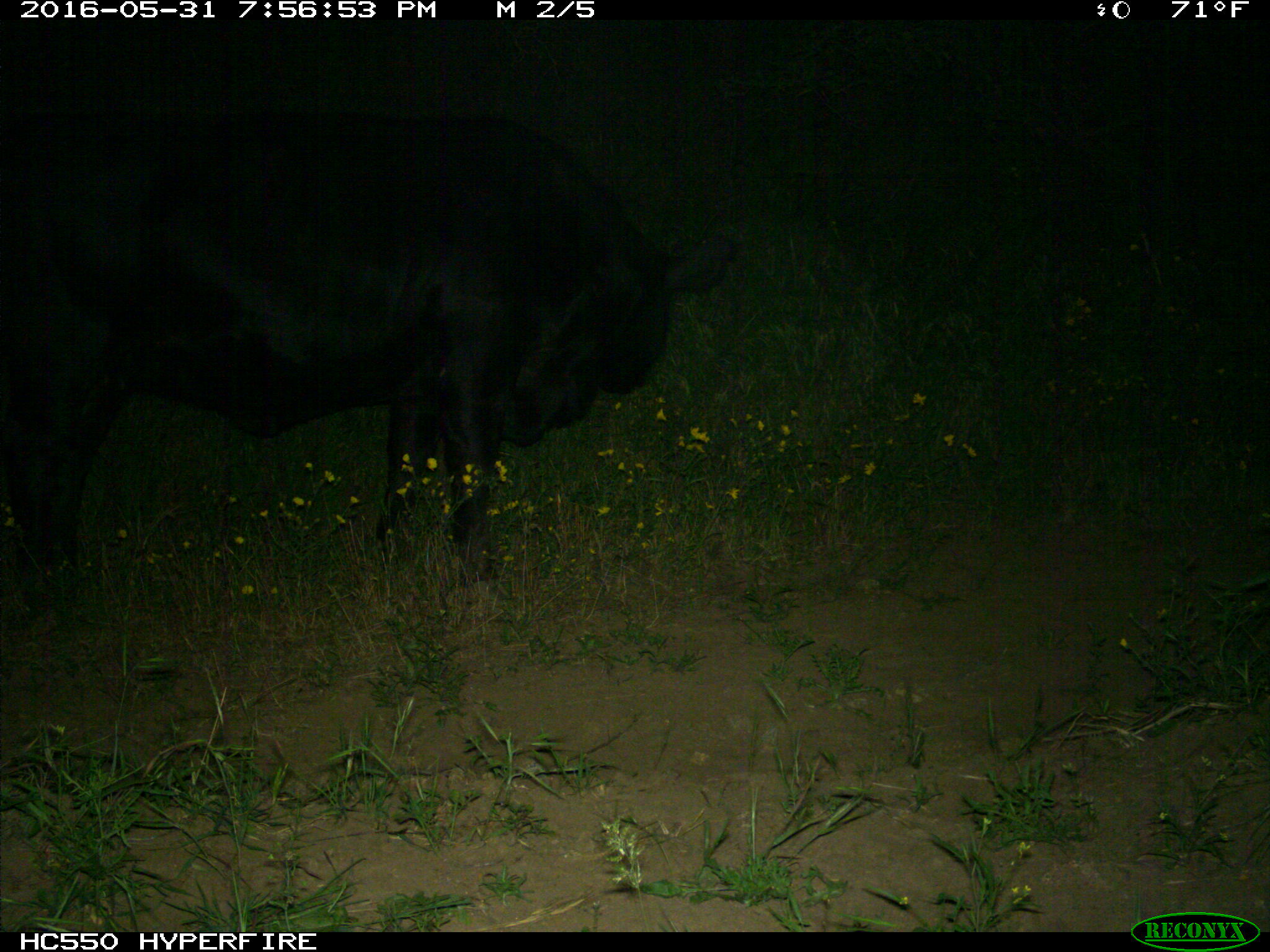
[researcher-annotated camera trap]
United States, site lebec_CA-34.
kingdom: Animalia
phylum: Chordata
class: Mammalia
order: Artiodactyla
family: Bovidae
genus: Bos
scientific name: Bos taurus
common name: domestic cow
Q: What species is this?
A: Bos taurus (domestic cow).